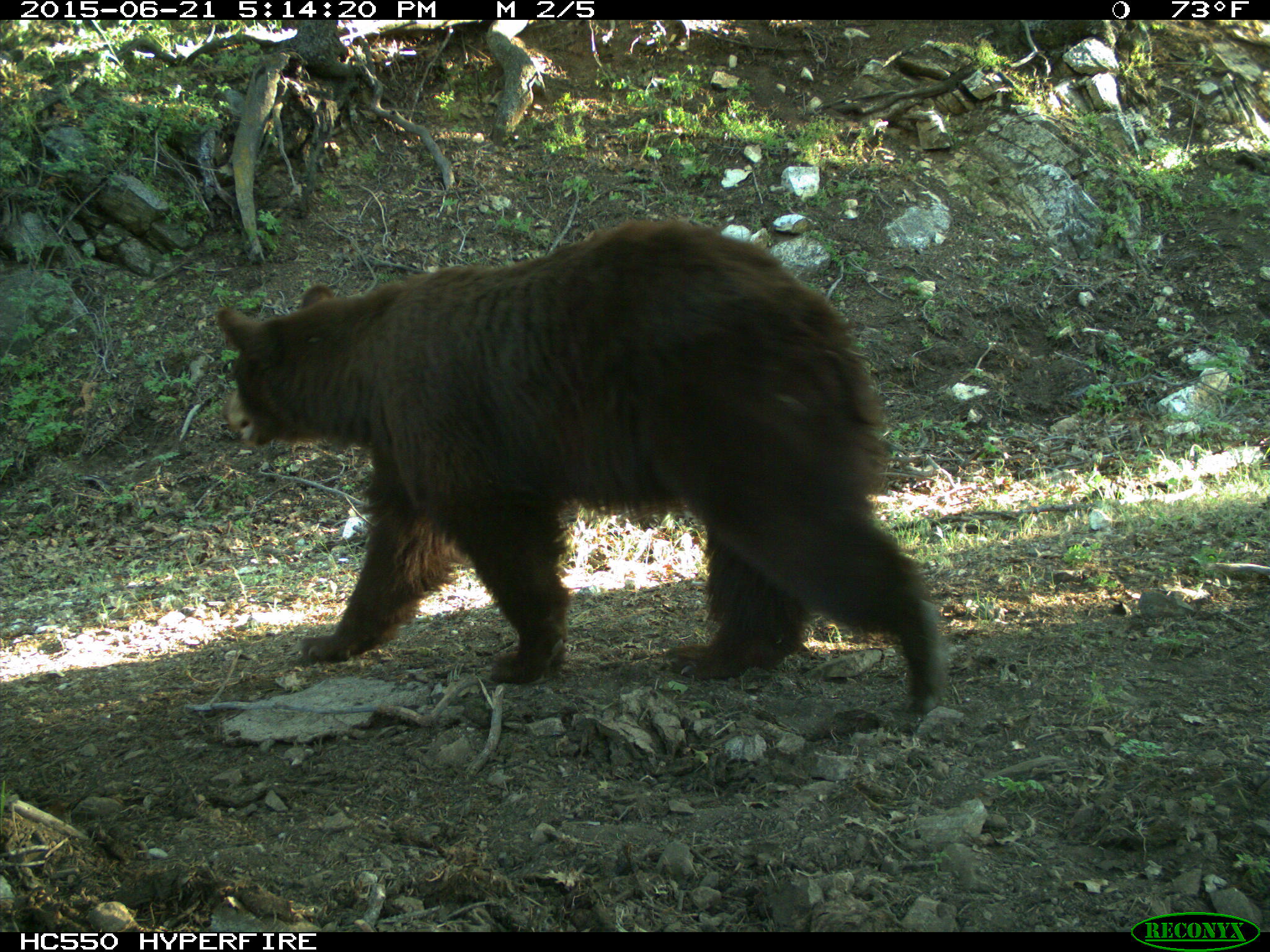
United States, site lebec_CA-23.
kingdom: Animalia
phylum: Chordata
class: Mammalia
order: Carnivora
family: Ursidae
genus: Ursus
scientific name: Ursus americanus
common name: american black bear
Ursus americanus (american black bear).